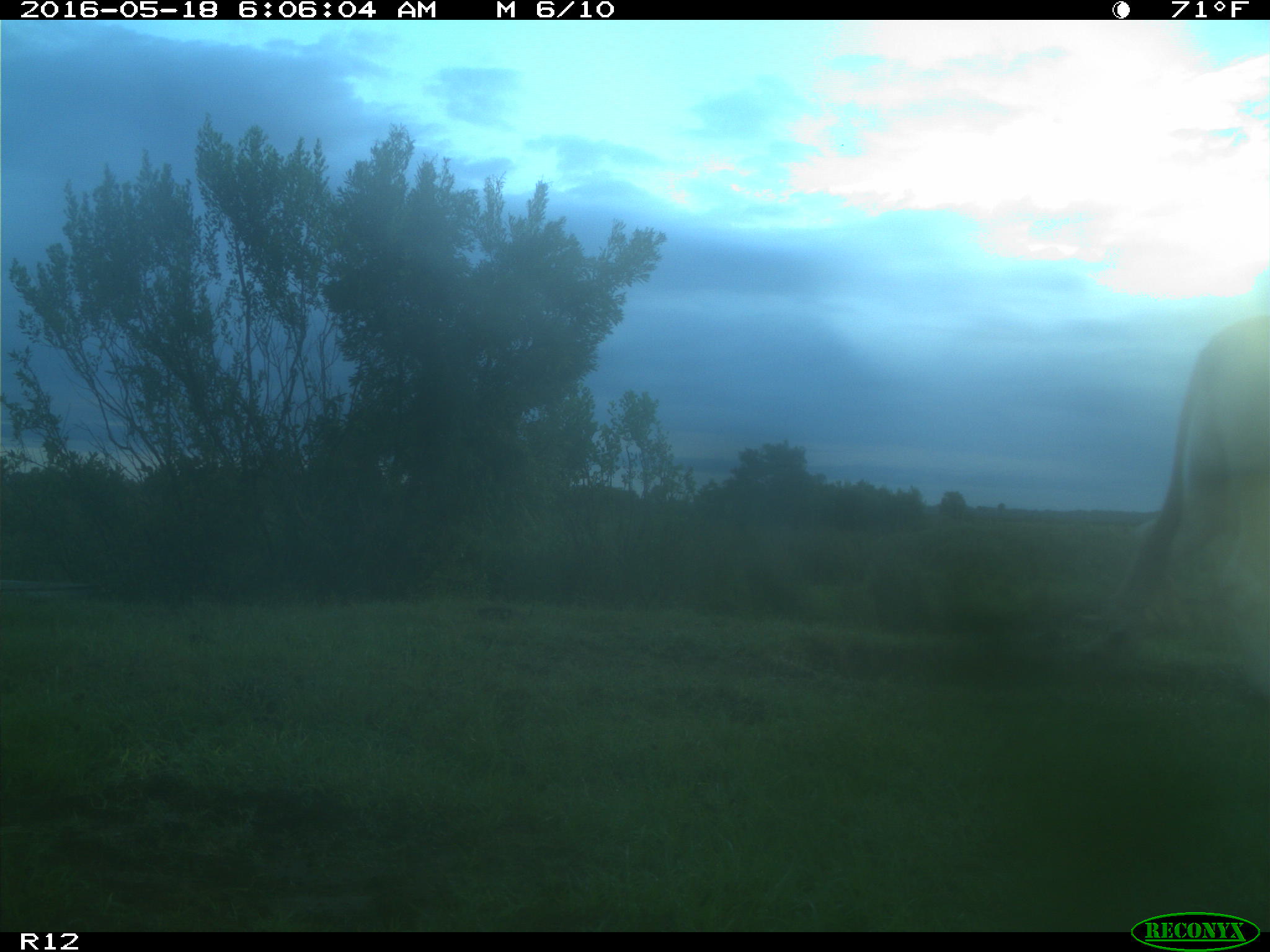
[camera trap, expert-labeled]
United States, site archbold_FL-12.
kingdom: Animalia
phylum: Chordata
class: Mammalia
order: Artiodactyla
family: Bovidae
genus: Bos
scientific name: Bos taurus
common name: domestic cow